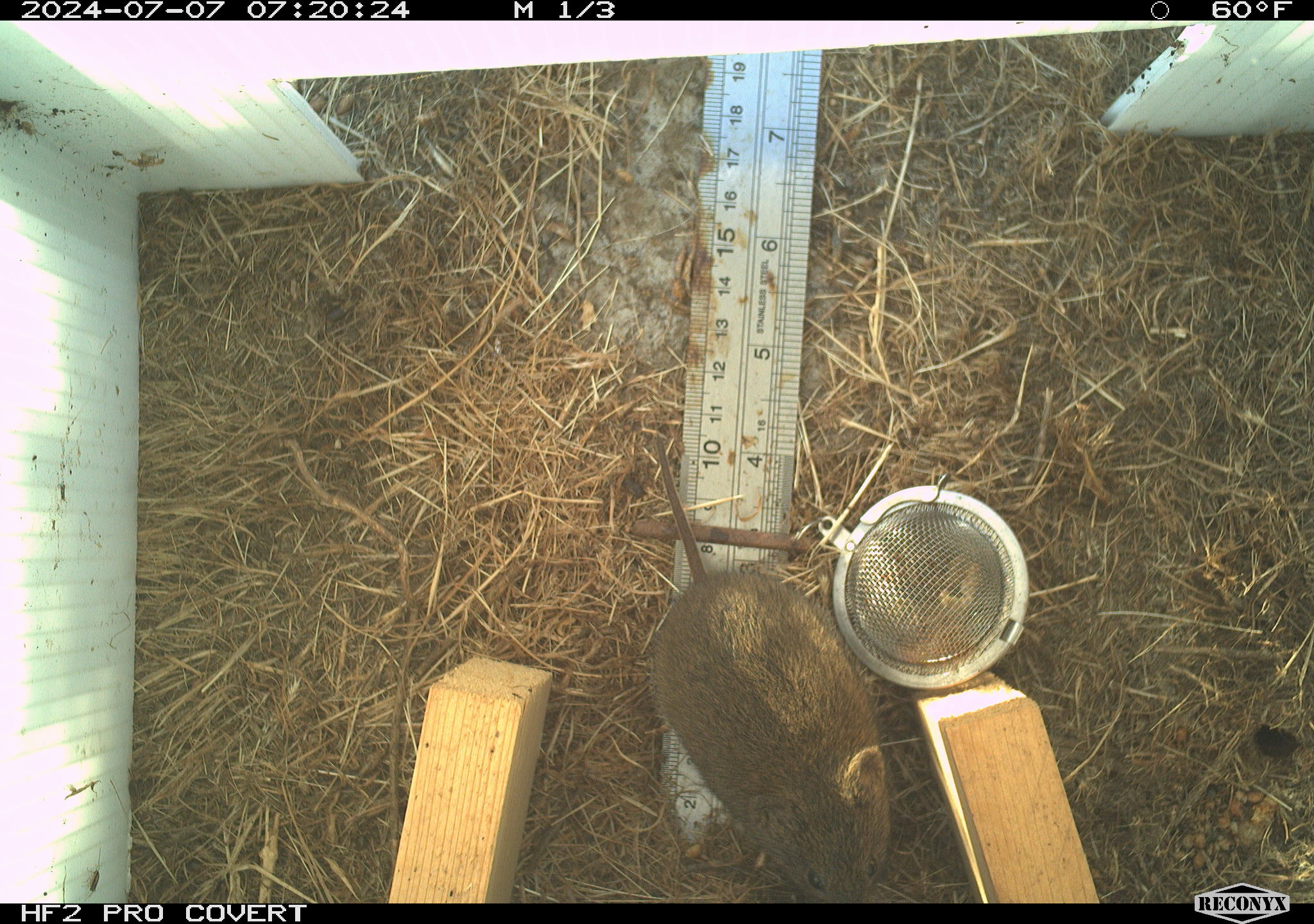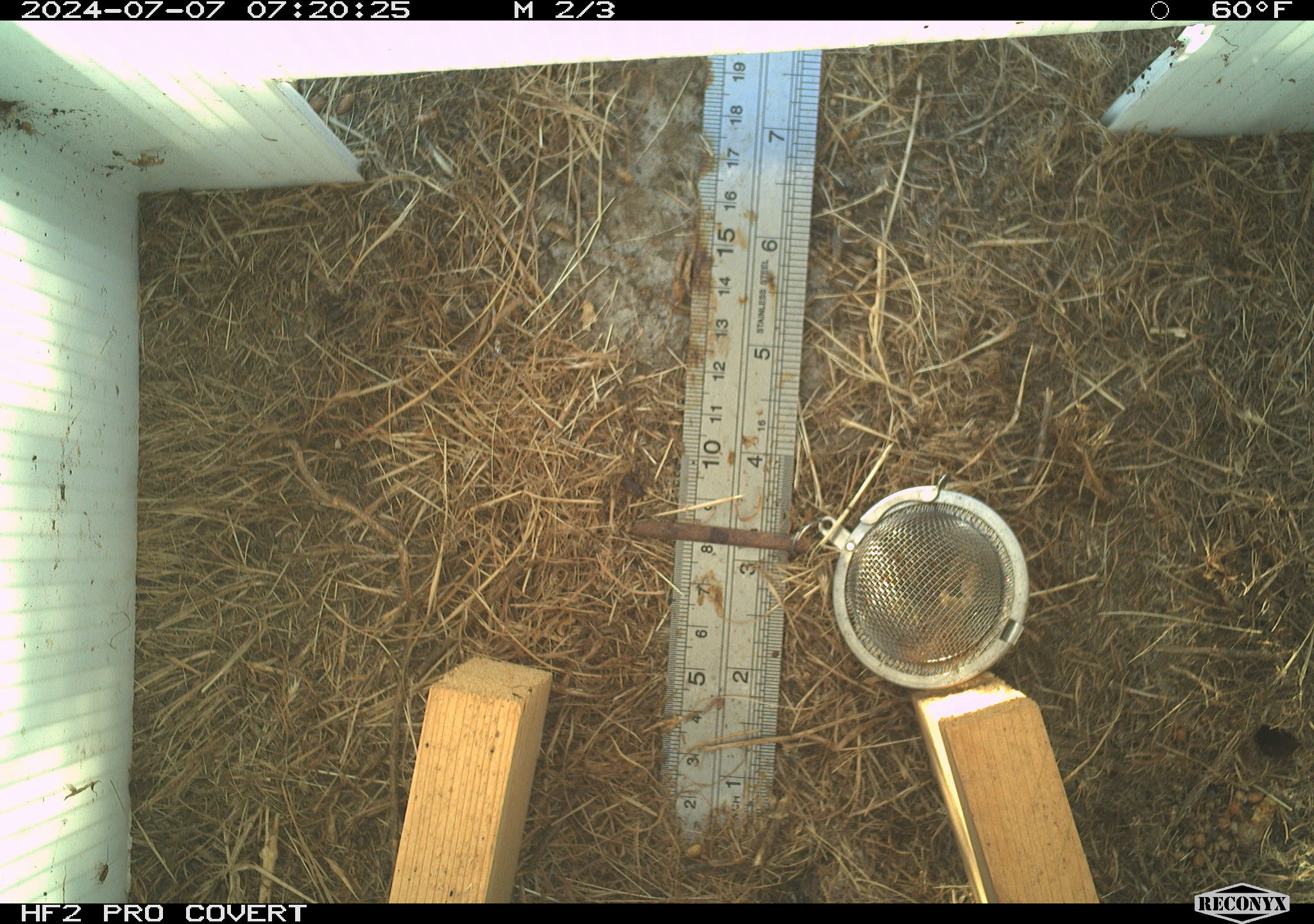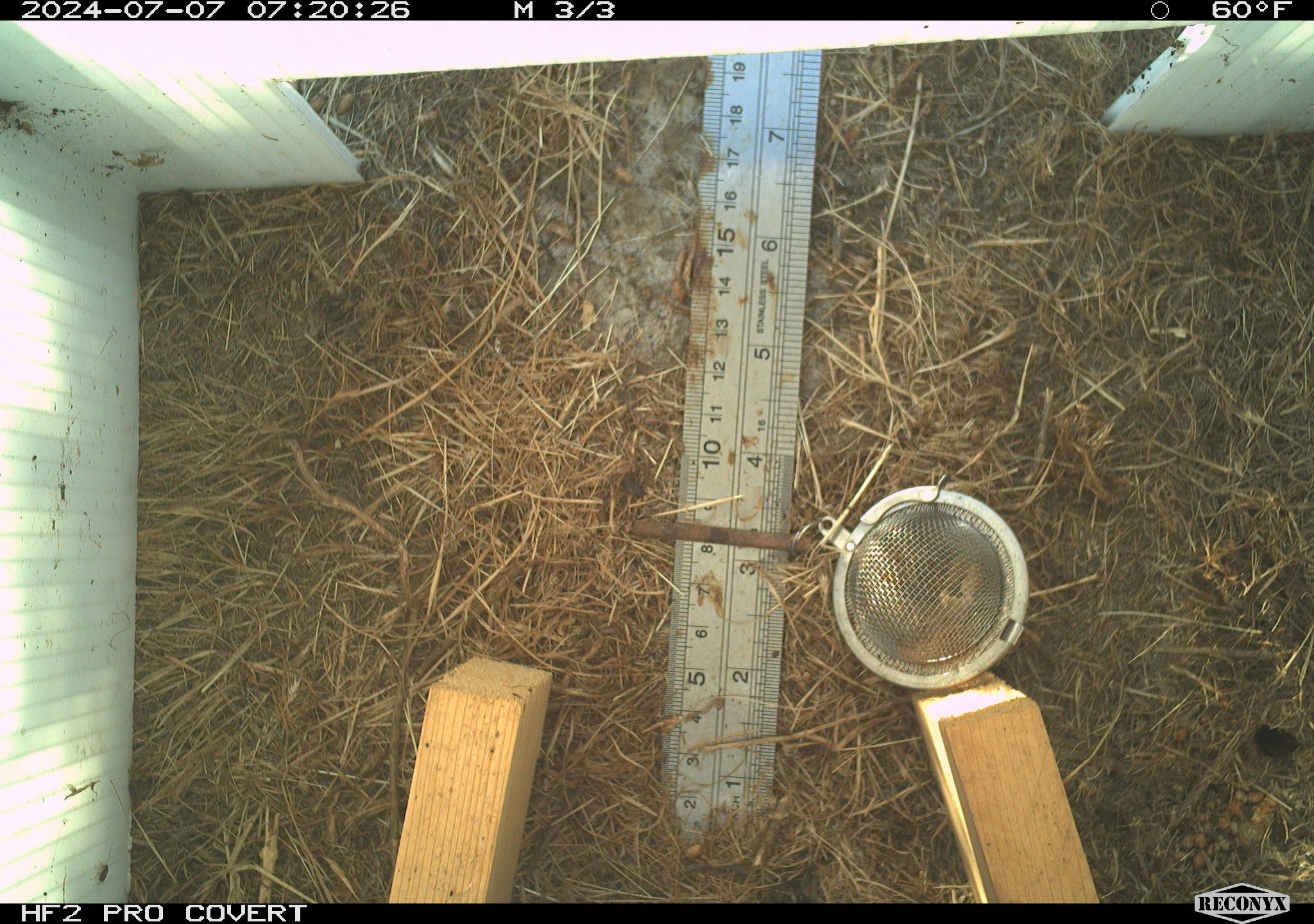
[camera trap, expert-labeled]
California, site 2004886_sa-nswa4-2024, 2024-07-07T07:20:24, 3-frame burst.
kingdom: Animalia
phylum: Chordata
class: Mammalia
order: Rodentia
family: Cricetidae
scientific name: Arvicolinae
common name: voles, lemmings, and muskrats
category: arvicolinae subfamily